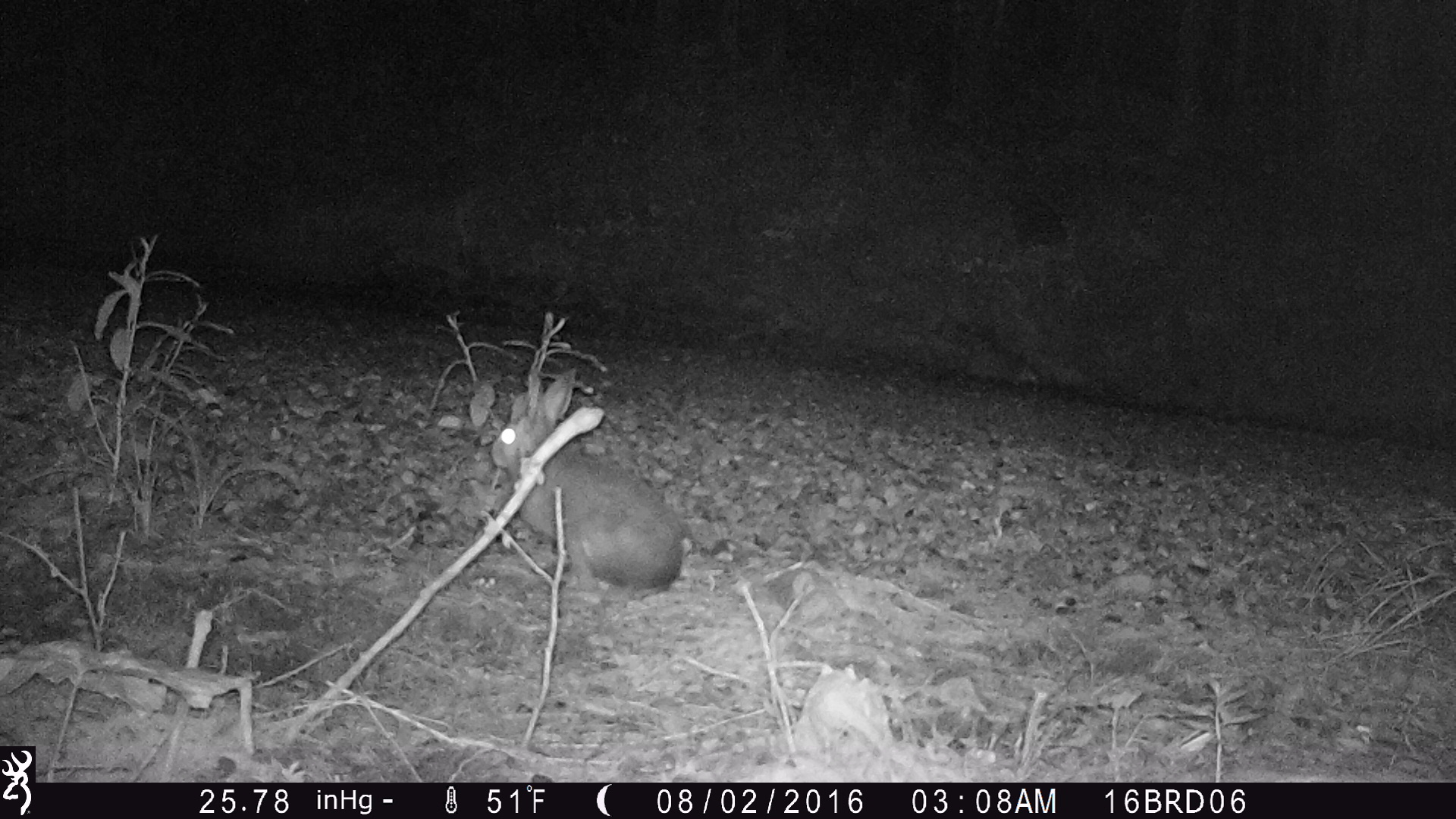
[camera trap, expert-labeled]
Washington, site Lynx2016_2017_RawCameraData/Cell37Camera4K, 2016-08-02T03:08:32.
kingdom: Animalia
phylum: Chordata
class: Mammalia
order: Lagomorpha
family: Leporidae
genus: Lepus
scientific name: Lepus americanus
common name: snowshoe hare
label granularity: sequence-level